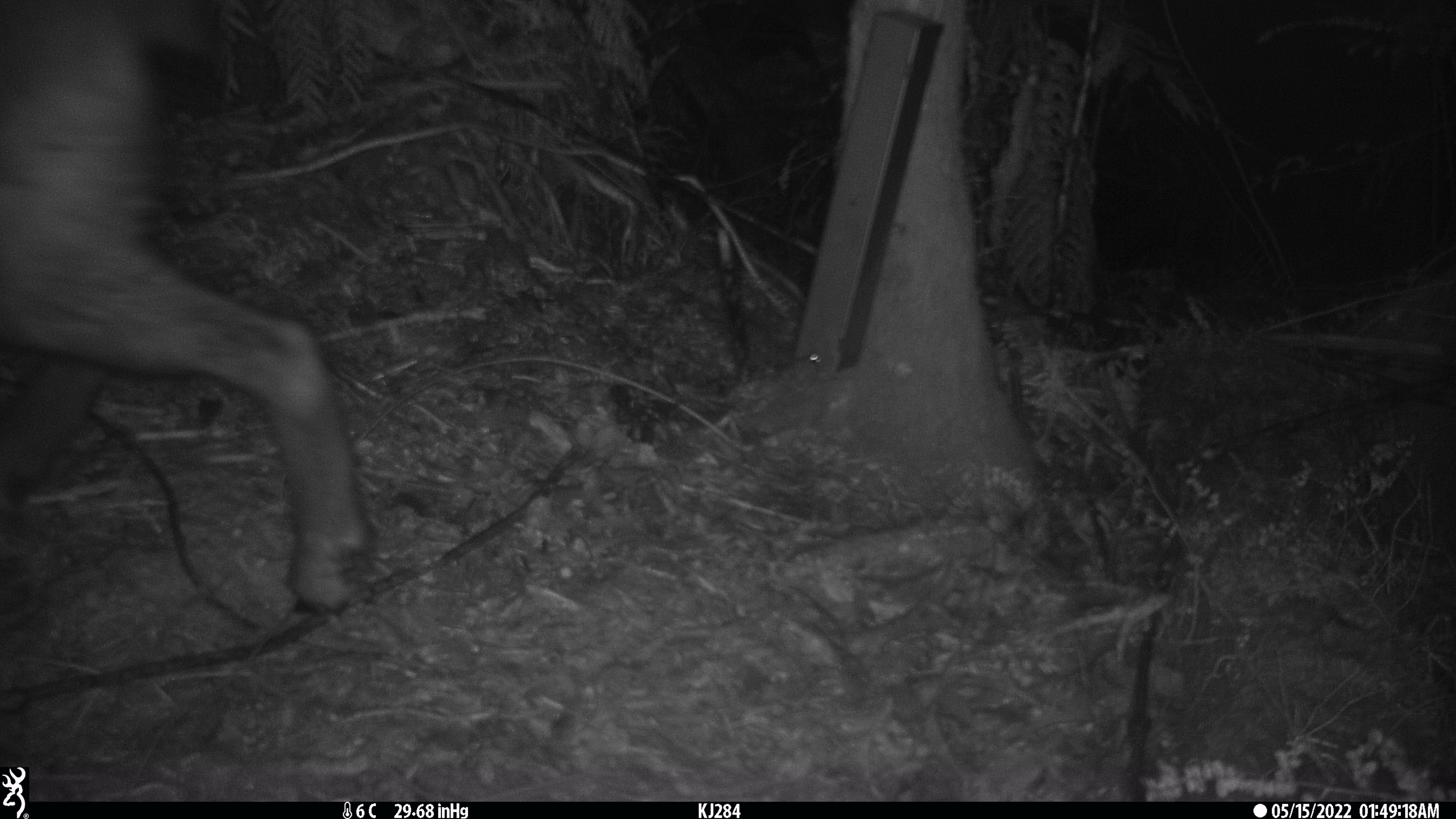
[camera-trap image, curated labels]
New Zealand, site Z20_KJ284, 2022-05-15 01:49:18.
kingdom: Animalia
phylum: Chordata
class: Mammalia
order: Artiodactyla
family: Bovidae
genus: Rupicapra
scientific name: Rupicapra rupicapra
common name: alpine chamois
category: chamois